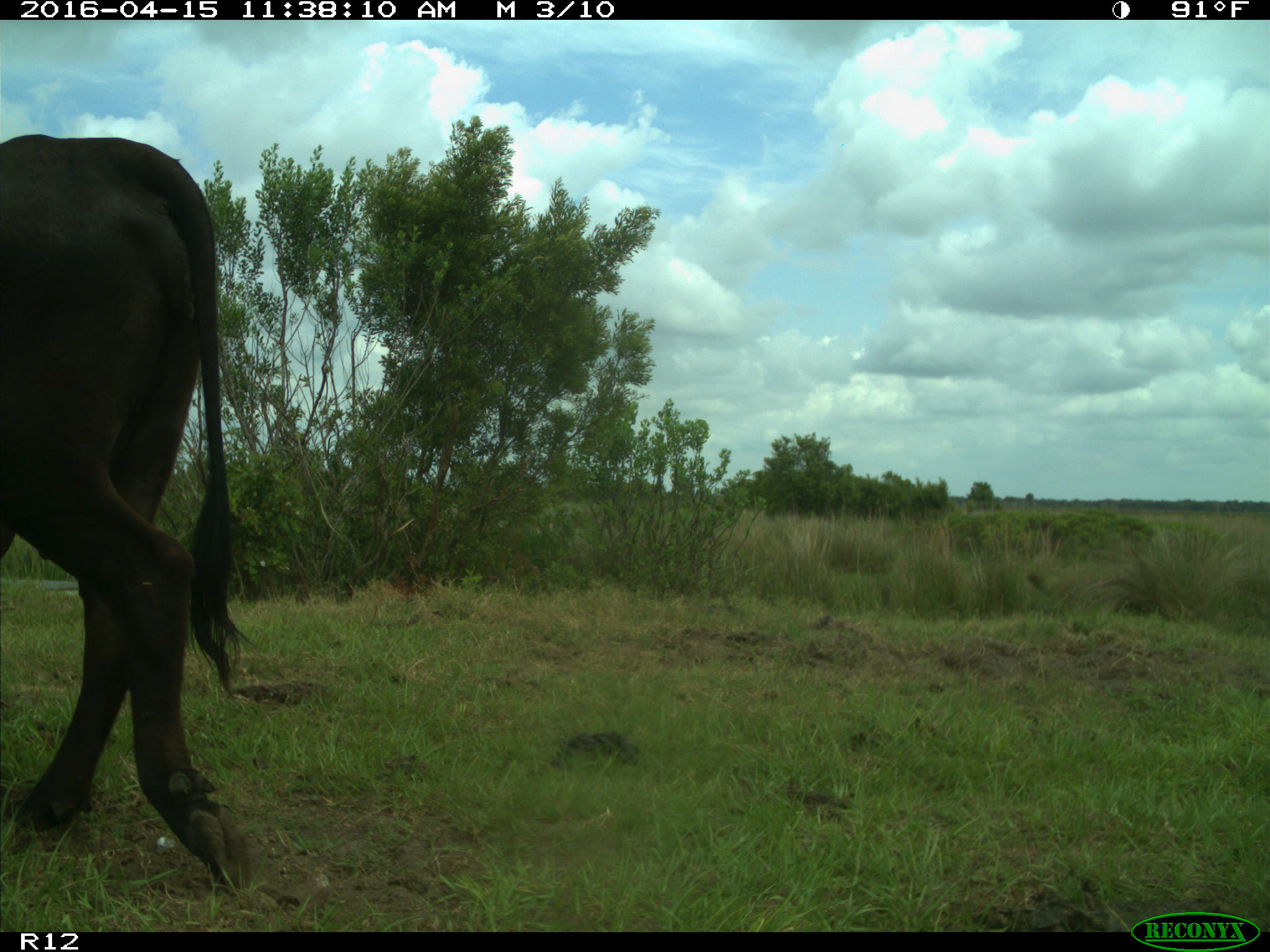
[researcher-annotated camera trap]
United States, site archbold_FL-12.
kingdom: Animalia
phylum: Chordata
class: Mammalia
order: Artiodactyla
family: Bovidae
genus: Bos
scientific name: Bos taurus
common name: domestic cow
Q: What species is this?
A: Bos taurus (domestic cow).